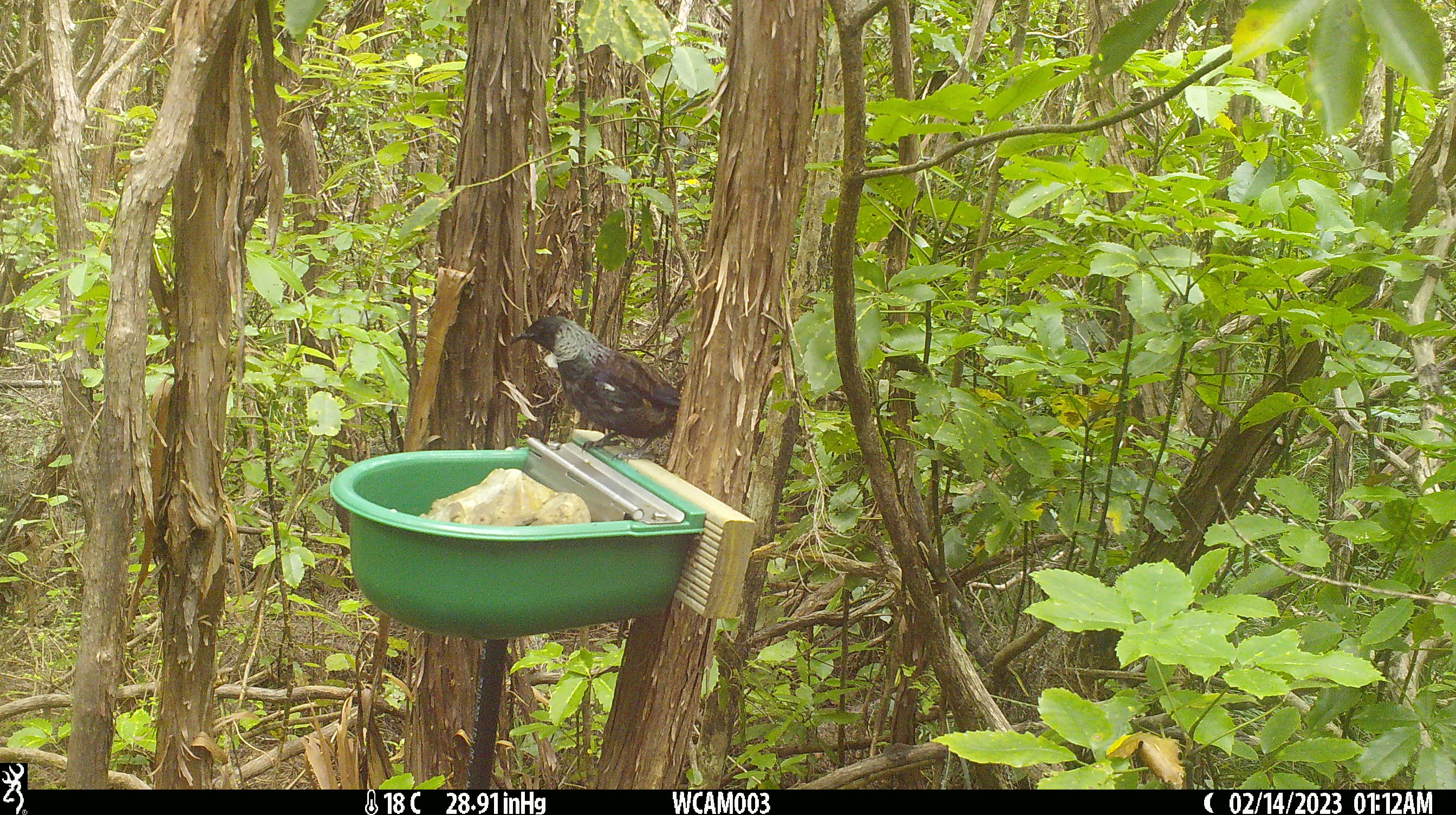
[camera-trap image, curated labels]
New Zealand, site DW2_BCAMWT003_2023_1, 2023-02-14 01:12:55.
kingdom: Animalia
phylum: Chordata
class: Aves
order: Passeriformes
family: Meliphagidae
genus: Prosthemadera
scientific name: Prosthemadera novaeseelandiae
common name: tui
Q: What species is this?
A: Tui (Prosthemadera novaeseelandiae).